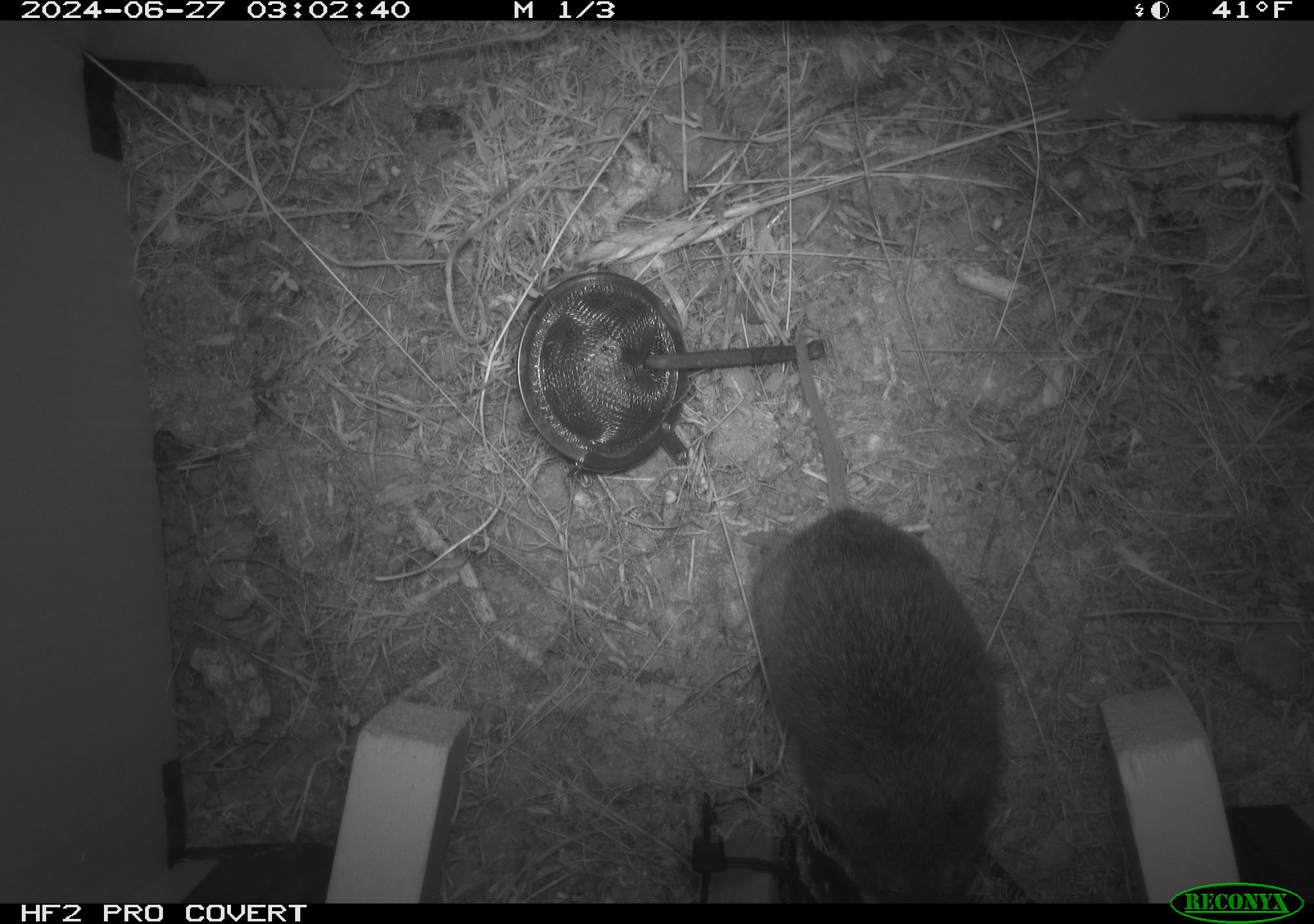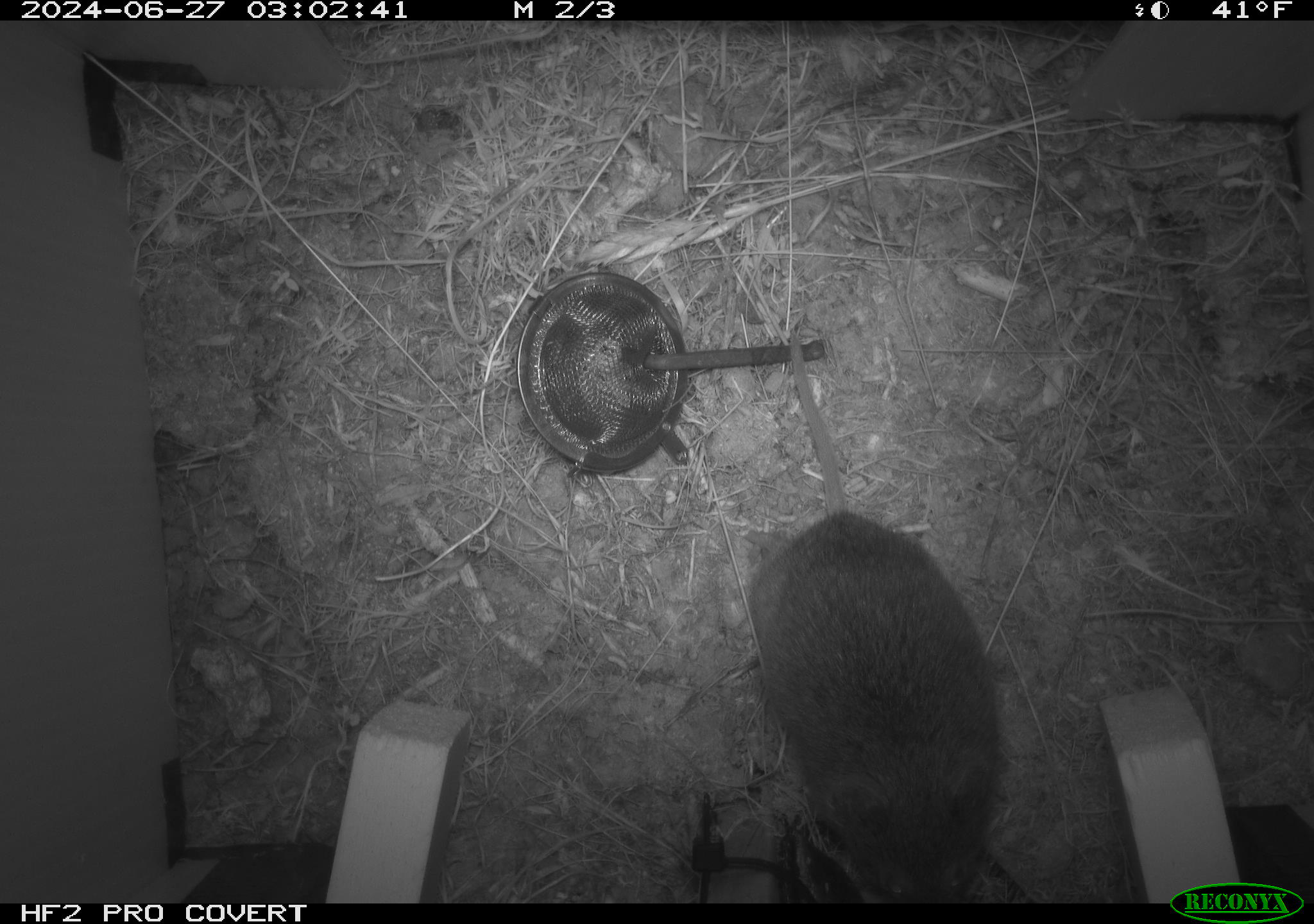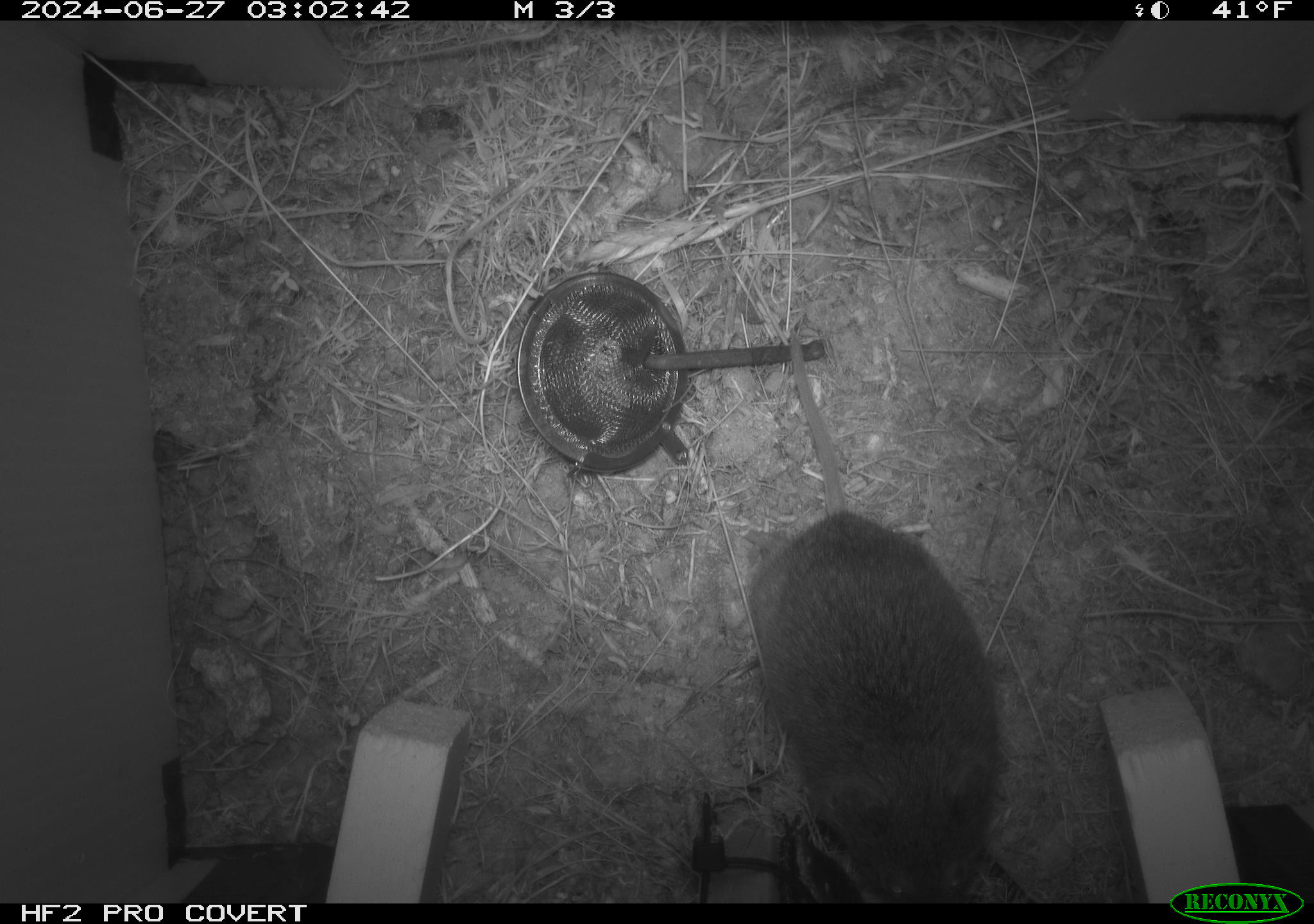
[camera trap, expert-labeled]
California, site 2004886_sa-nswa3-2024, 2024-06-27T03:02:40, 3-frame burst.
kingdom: Animalia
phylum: Chordata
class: Mammalia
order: Rodentia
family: Cricetidae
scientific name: Arvicolinae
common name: voles, lemmings, and muskrats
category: arvicolinae subfamily